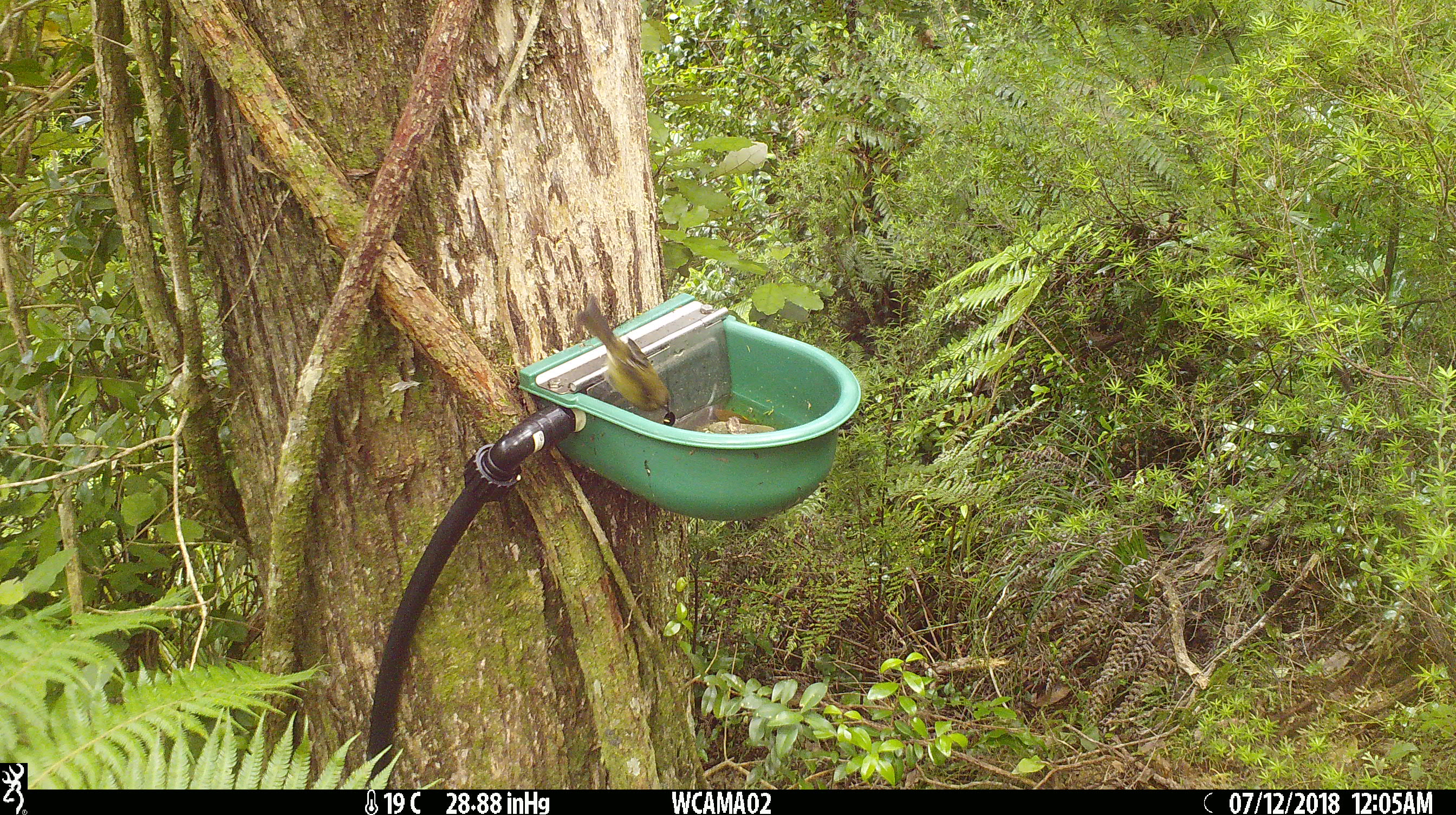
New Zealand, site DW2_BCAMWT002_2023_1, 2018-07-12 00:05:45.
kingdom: Animalia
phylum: Chordata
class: Aves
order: Passeriformes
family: Meliphagidae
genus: Anthornis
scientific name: Anthornis melanura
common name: new zealand bellbird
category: bellbird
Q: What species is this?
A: Bellbird (new zealand bellbird) (Anthornis melanura).